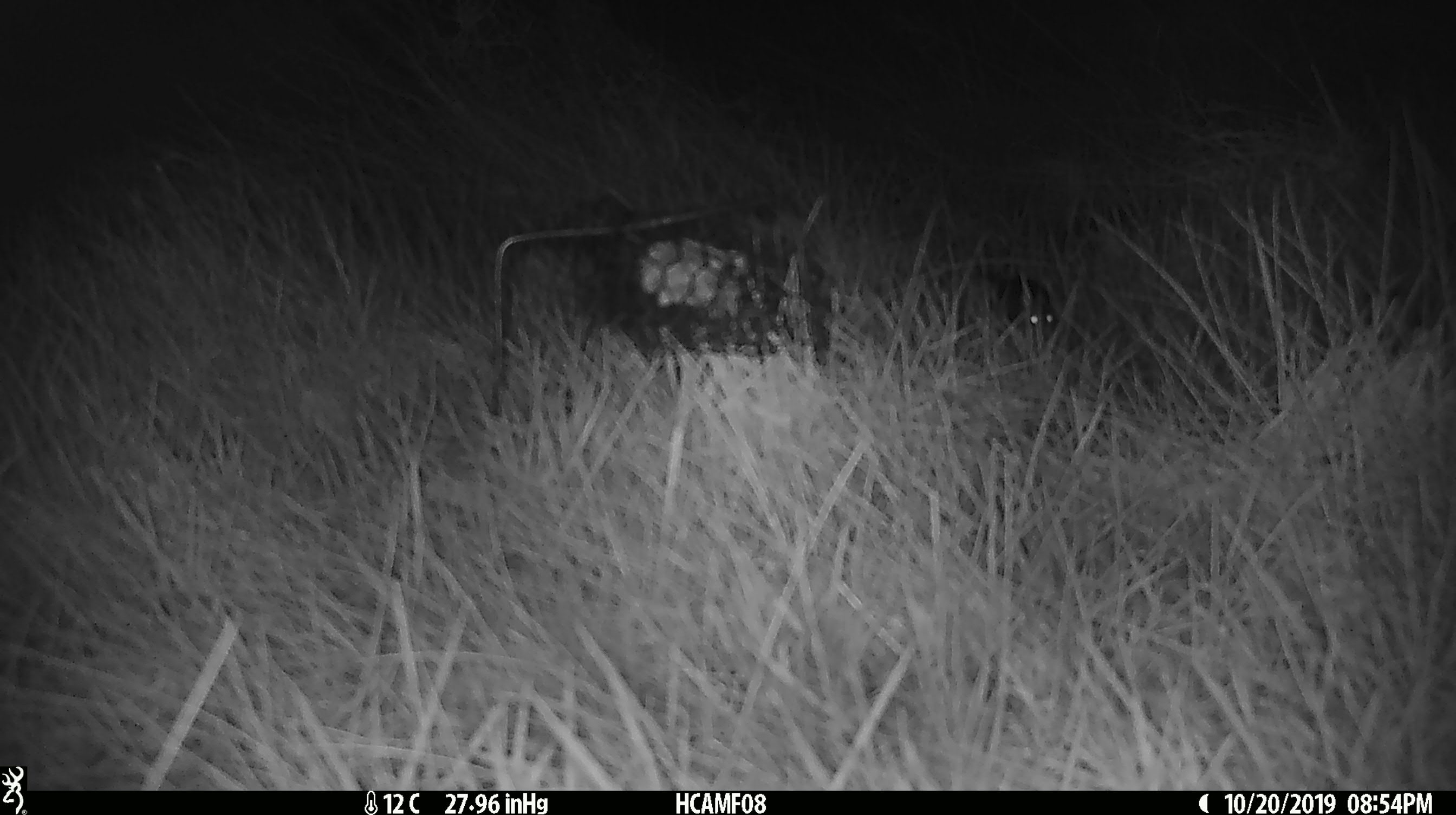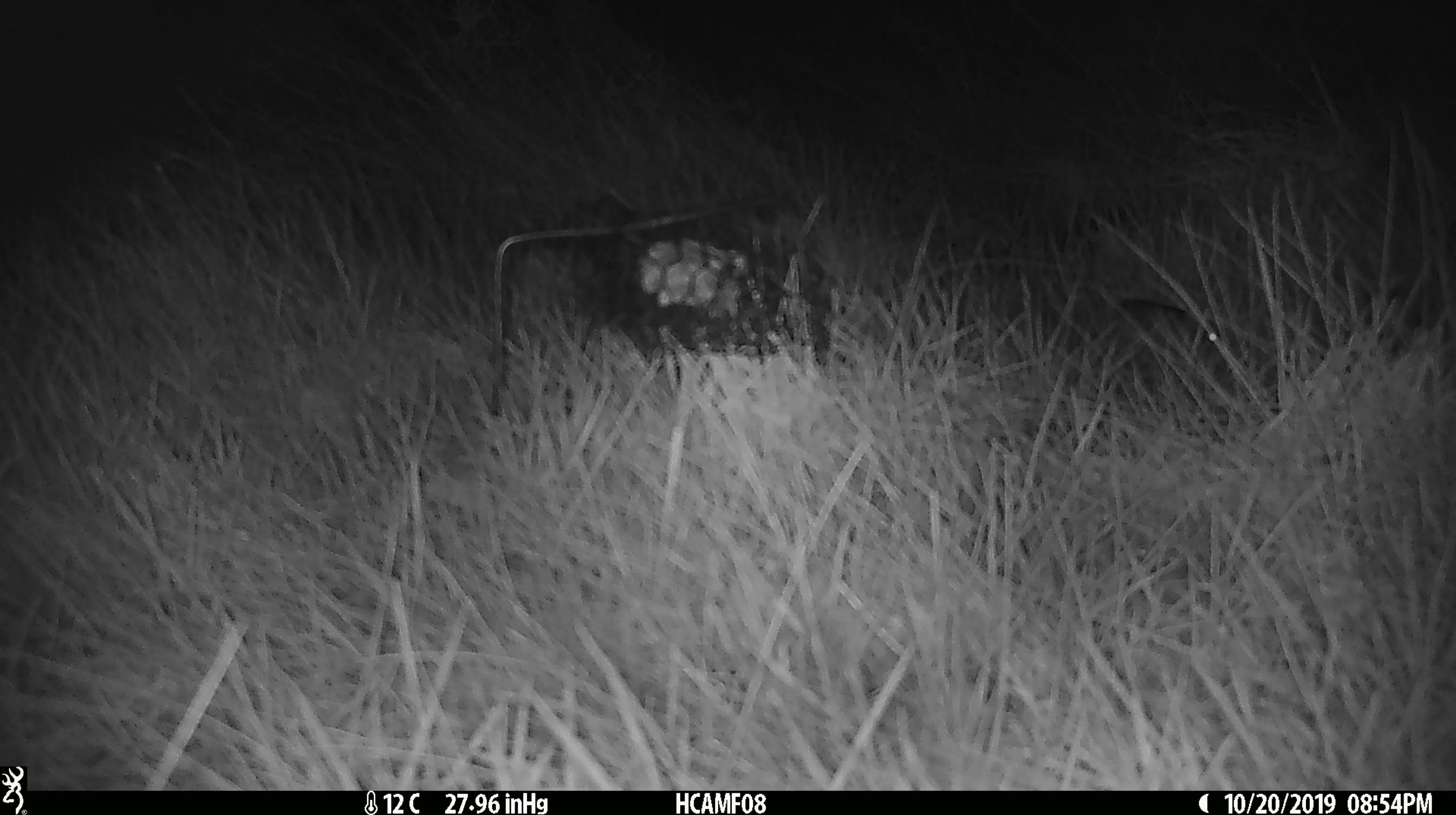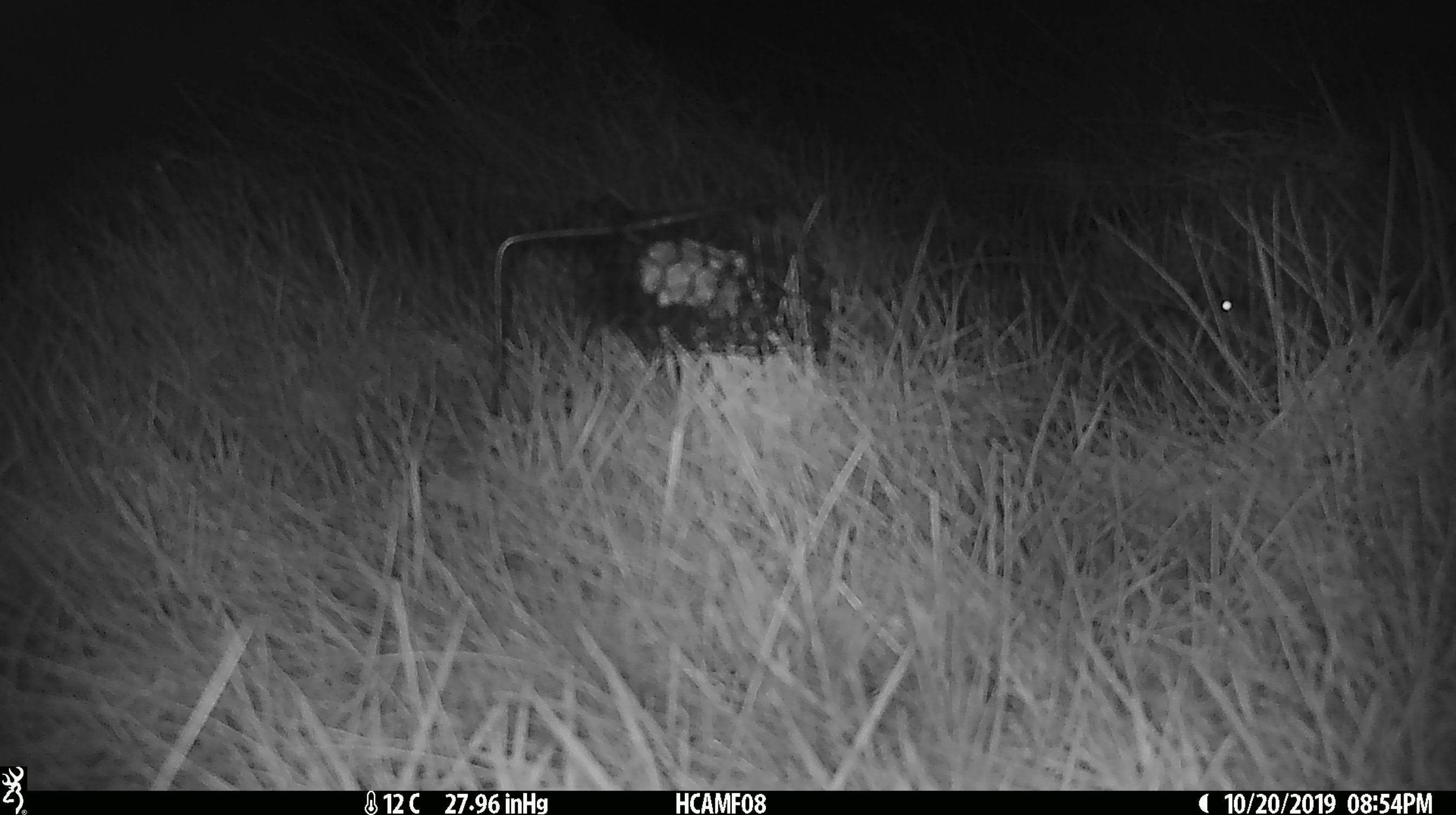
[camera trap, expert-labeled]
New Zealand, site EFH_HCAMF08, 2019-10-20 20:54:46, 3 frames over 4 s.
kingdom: Animalia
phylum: Chordata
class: Mammalia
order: Rodentia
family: Muridae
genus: Mus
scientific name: Mus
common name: mouse